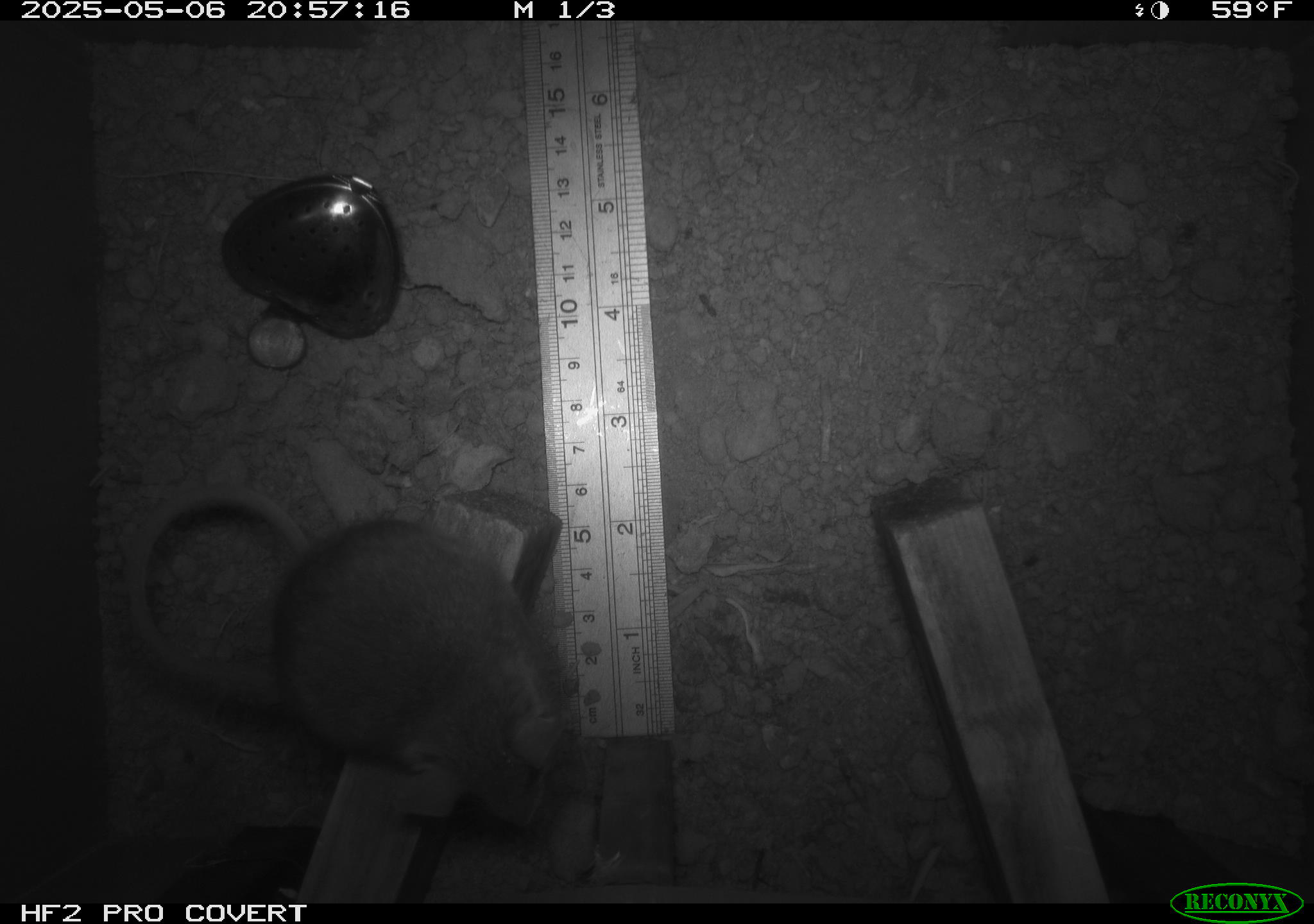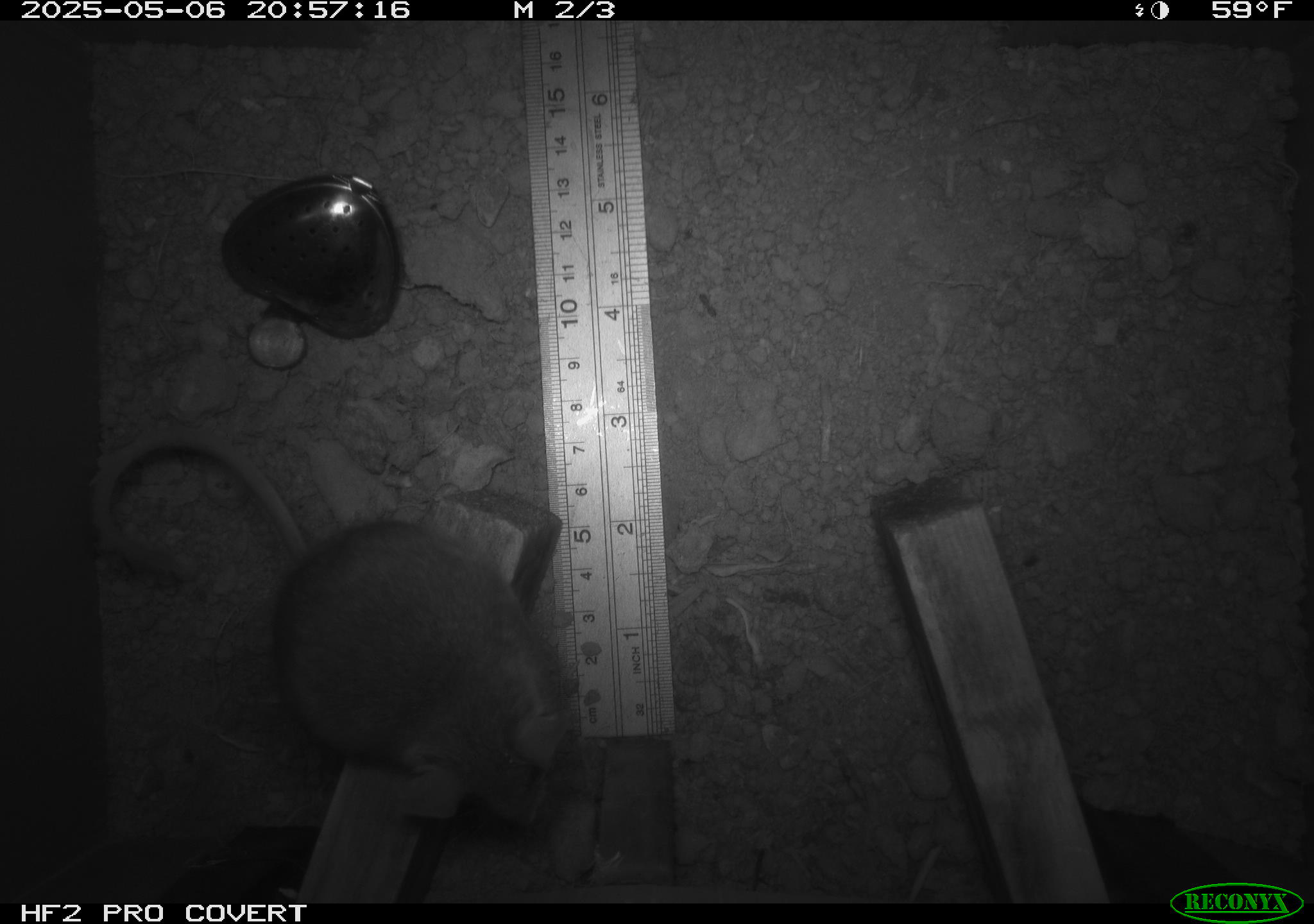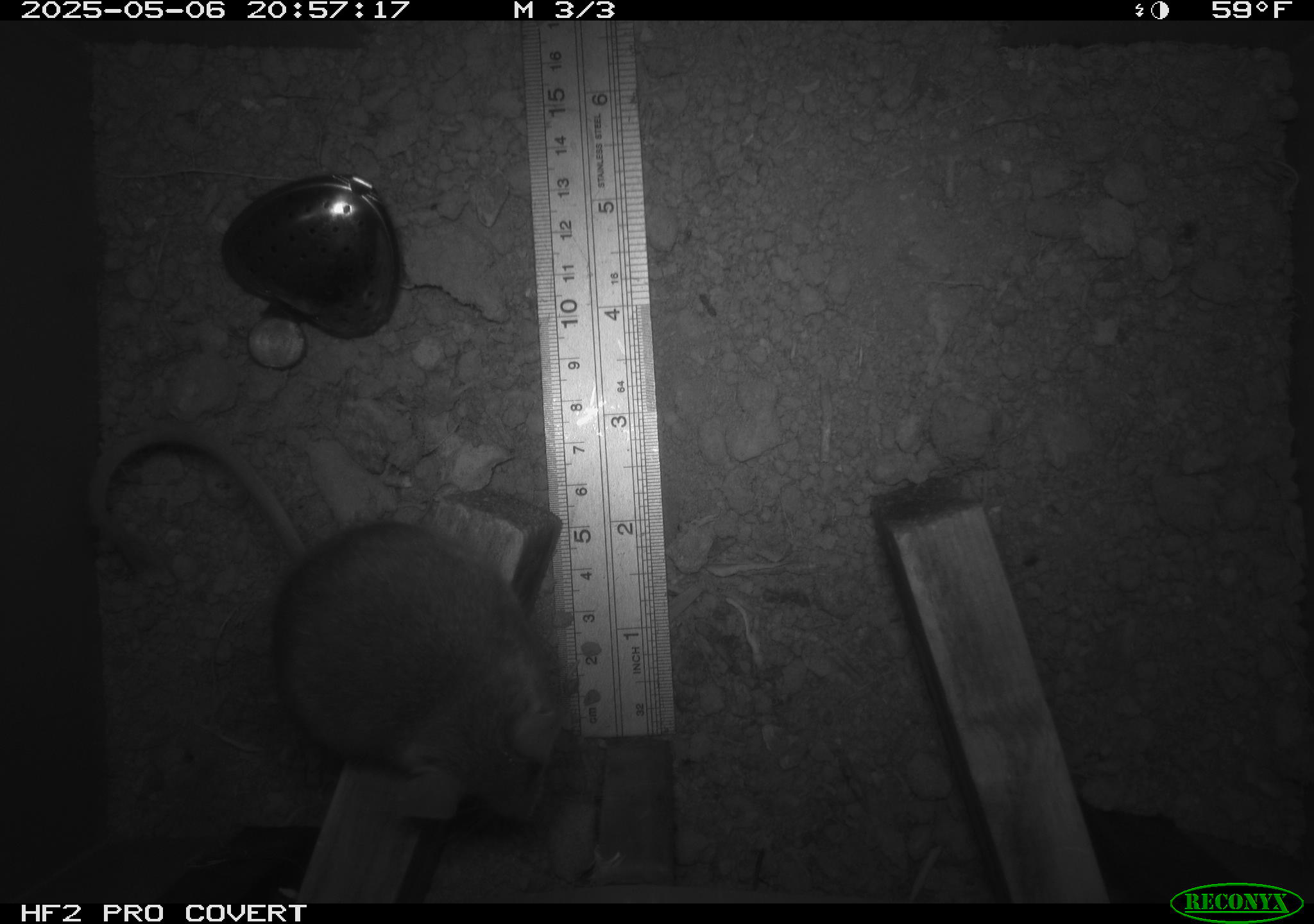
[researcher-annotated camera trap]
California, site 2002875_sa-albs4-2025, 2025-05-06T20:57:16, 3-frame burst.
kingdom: Animalia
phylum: Chordata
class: Mammalia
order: Rodentia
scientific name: Rodentia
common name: mouse species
Mouse species (Rodentia).